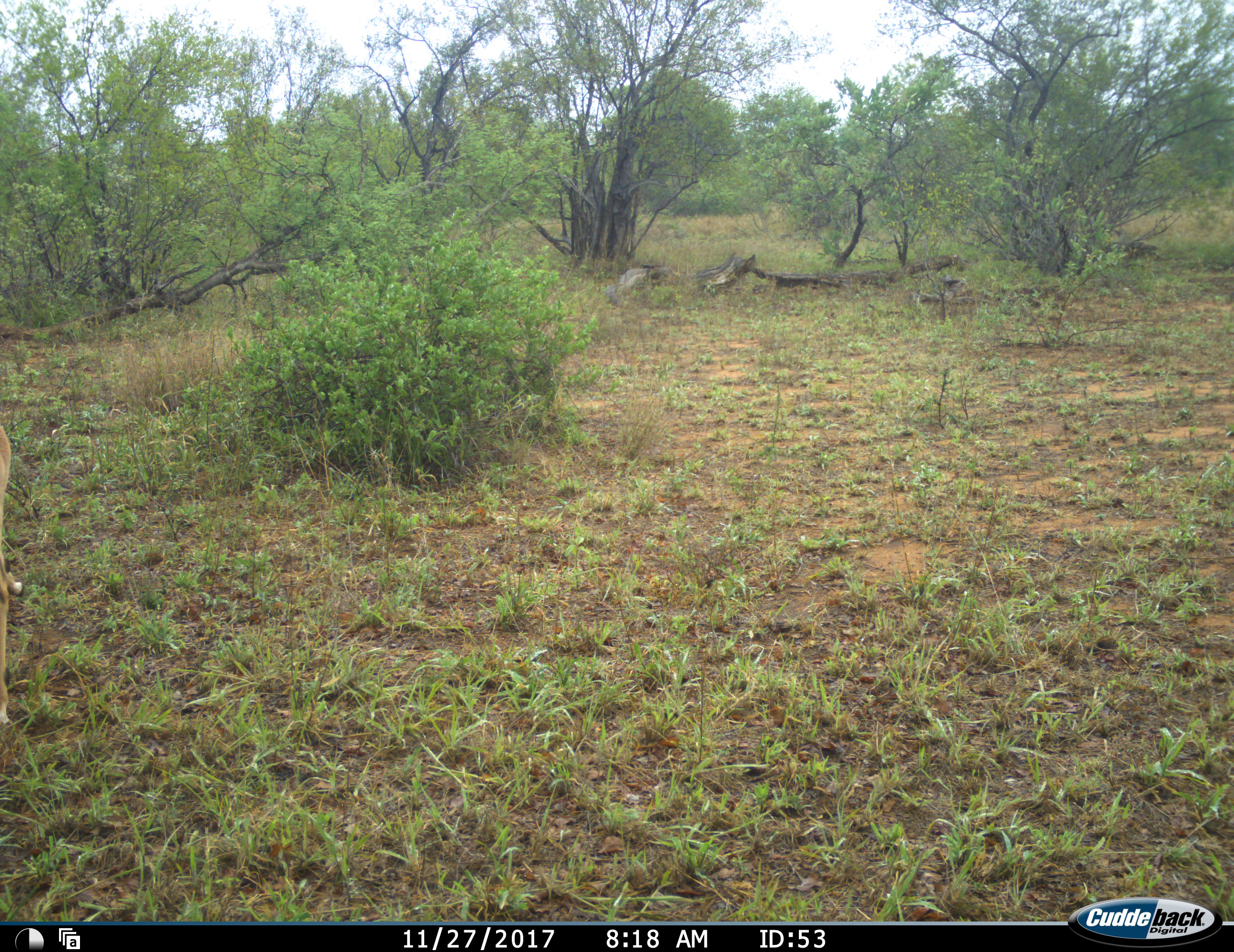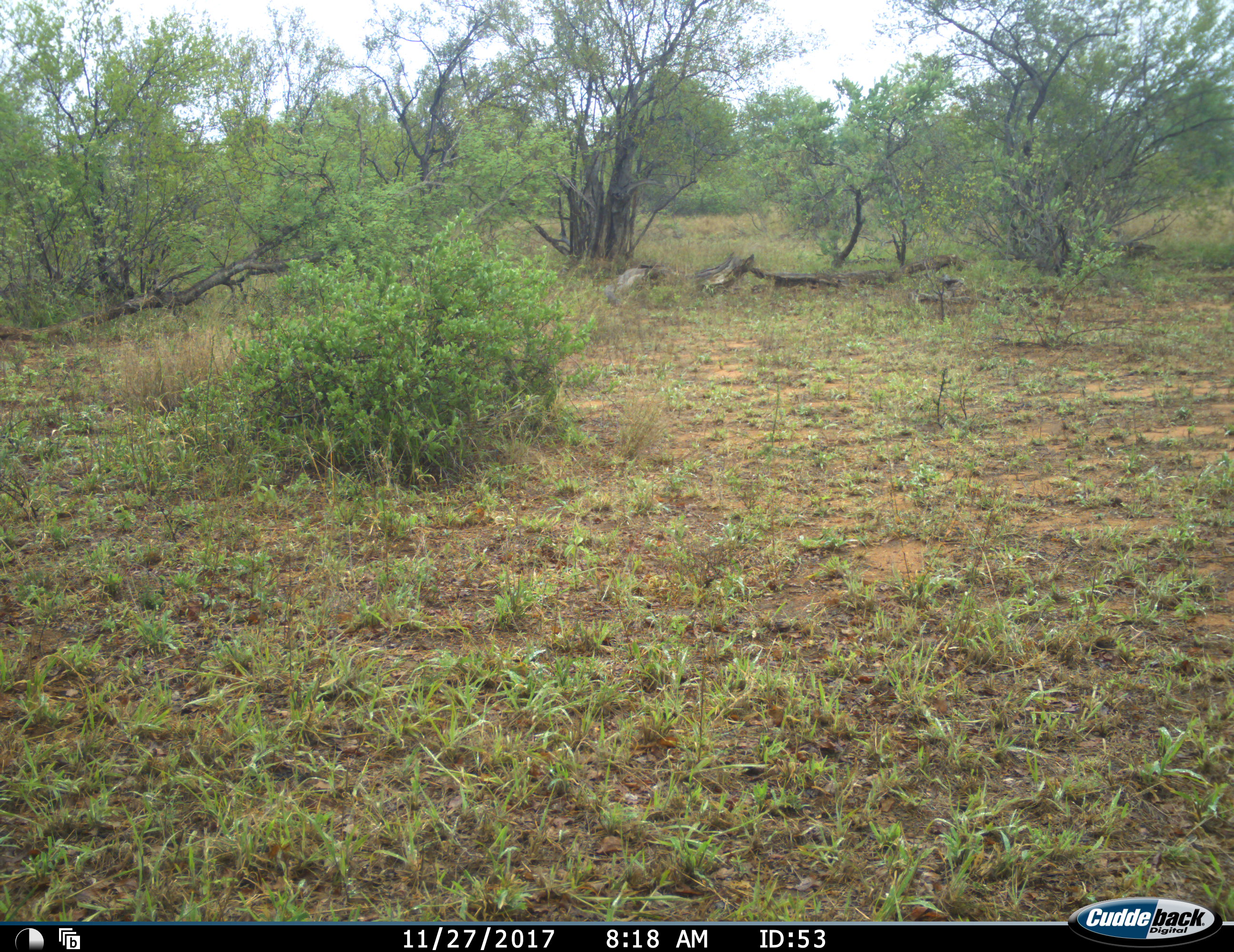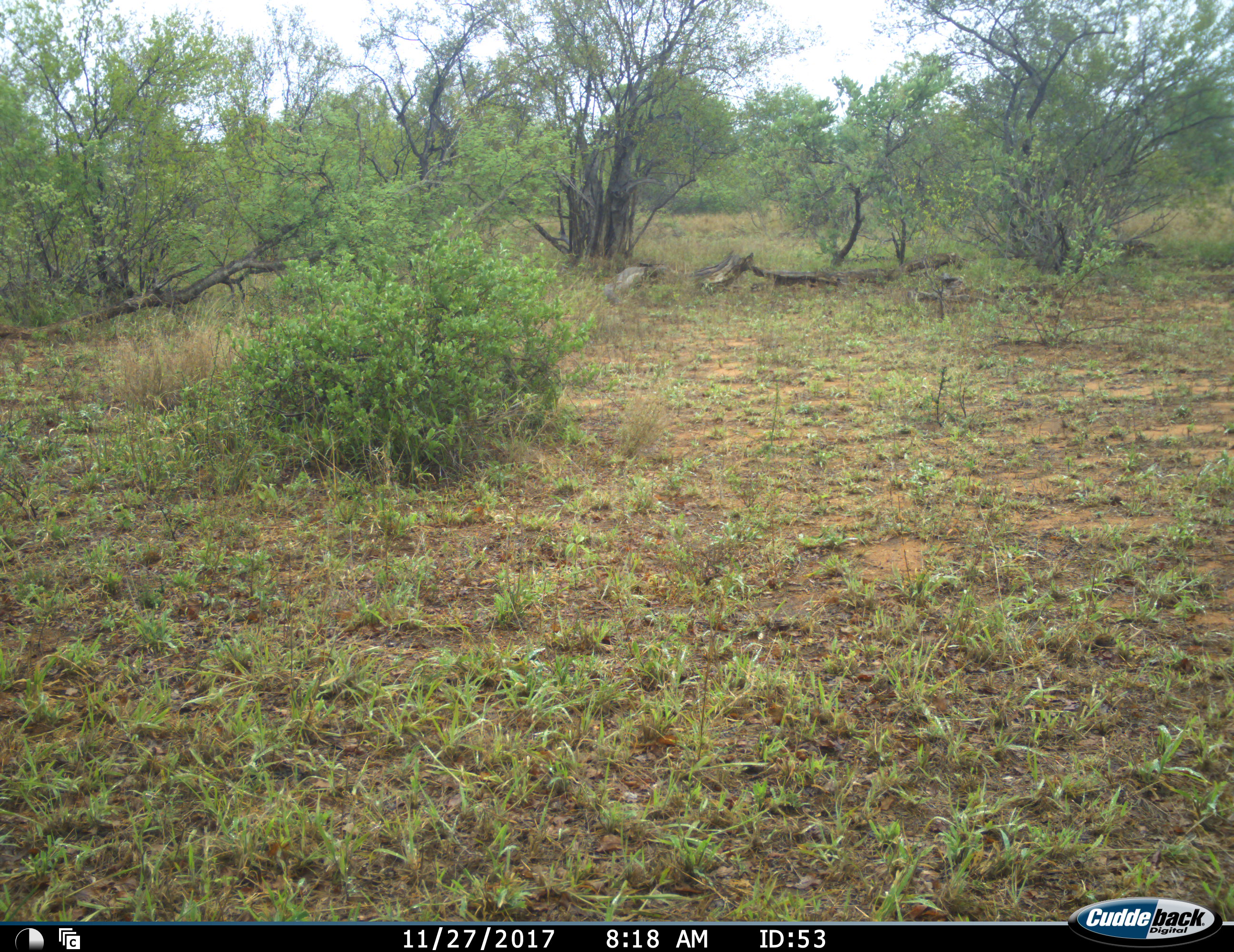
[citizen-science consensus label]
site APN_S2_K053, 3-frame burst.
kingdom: Animalia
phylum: Chordata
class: Mammalia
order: Artiodactyla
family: Bovidae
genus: Aepyceros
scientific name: Aepyceros melampus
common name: impala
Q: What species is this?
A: Impala (Aepyceros melampus).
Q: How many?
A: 1.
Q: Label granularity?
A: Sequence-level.